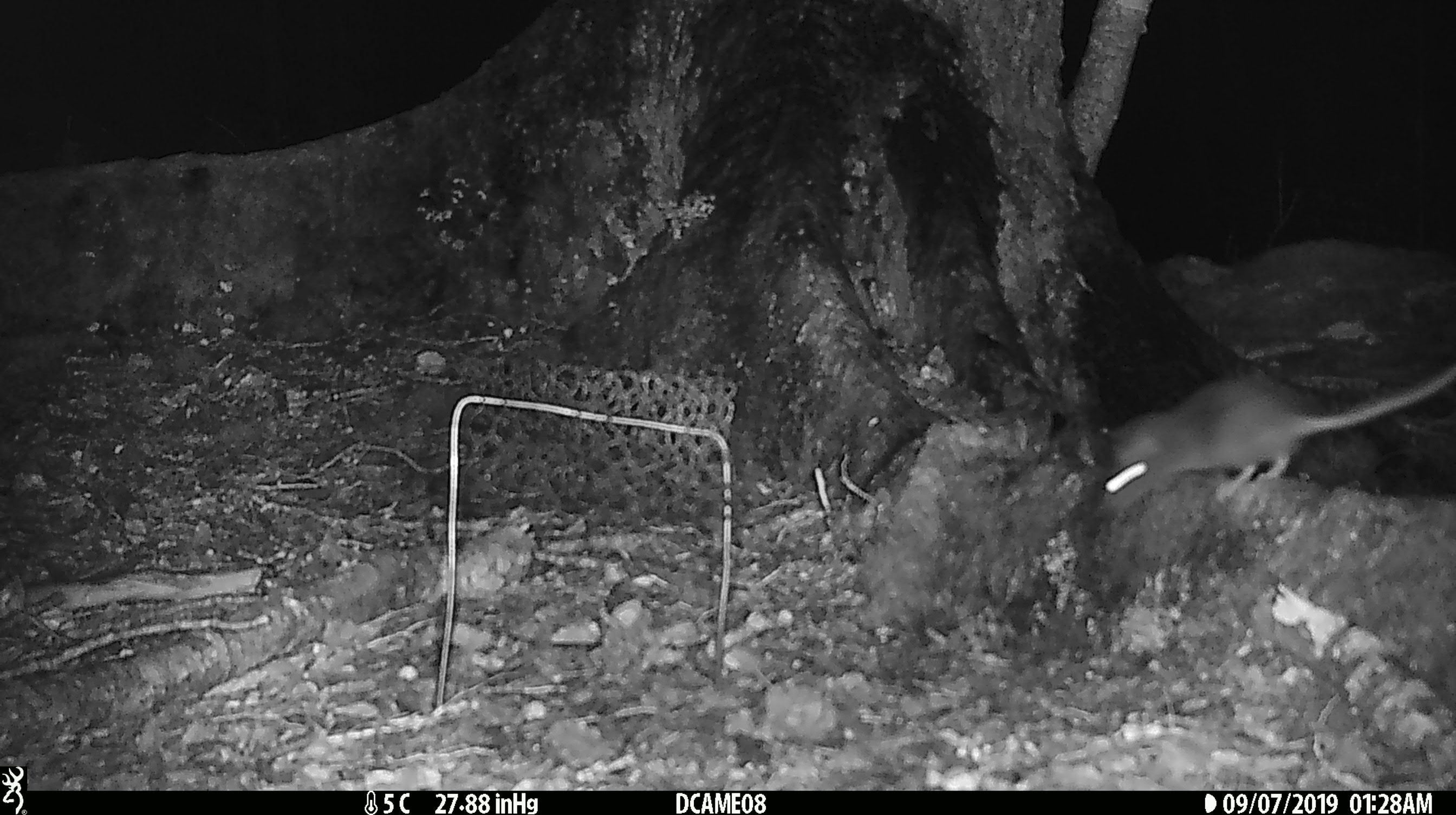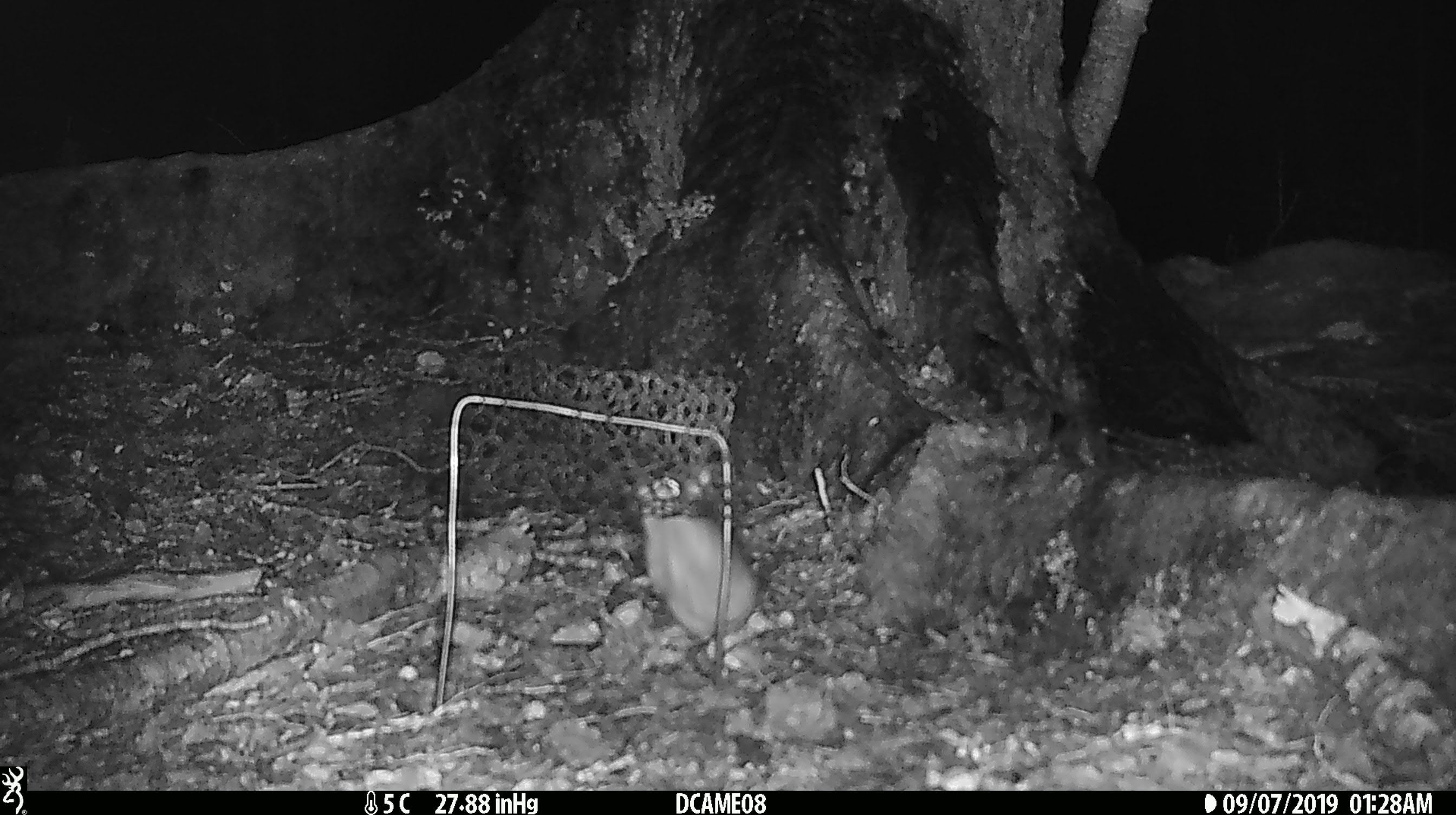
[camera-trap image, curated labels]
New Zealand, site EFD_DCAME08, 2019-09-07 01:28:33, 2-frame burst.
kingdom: Animalia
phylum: Chordata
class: Mammalia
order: Rodentia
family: Muridae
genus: Rattus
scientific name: Rattus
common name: rat